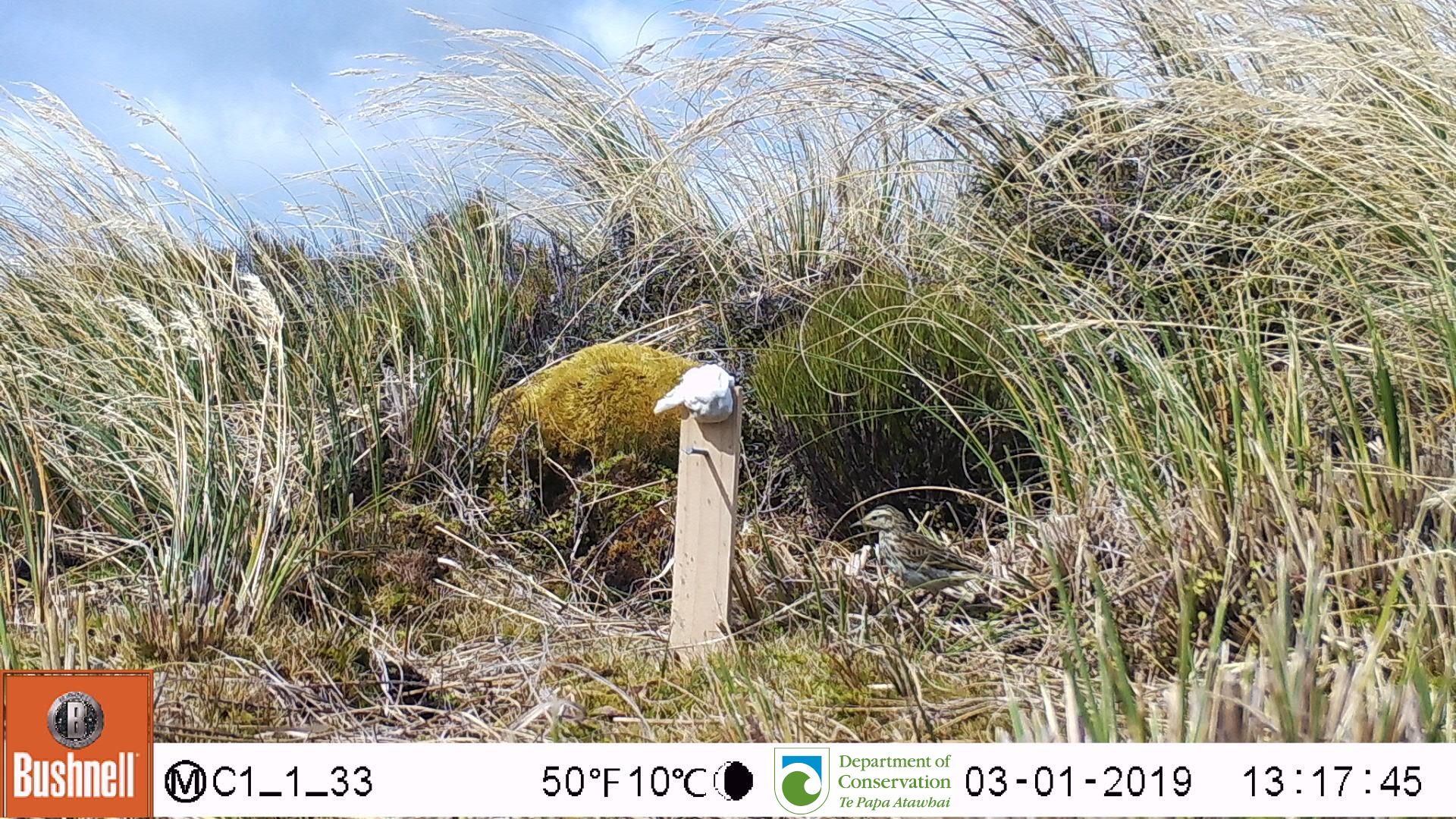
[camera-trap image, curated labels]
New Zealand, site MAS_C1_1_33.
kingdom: Animalia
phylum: Chordata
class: Aves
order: Passeriformes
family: Motacillidae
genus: Anthus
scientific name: Anthus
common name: pipit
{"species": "pipit (Anthus)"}